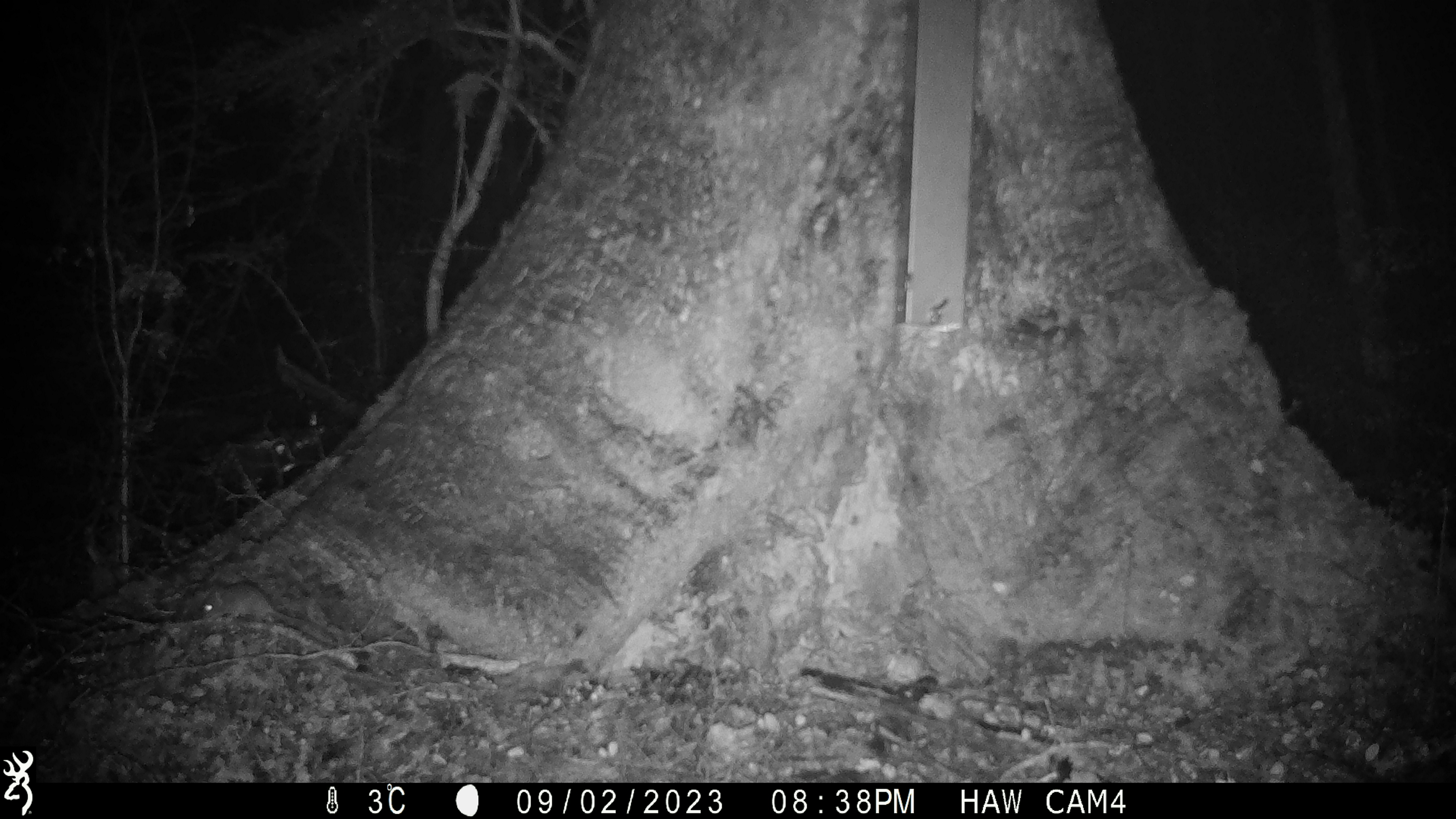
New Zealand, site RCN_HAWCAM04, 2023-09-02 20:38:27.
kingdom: Animalia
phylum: Chordata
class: Mammalia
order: Rodentia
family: Muridae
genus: Mus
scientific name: Mus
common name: mouse